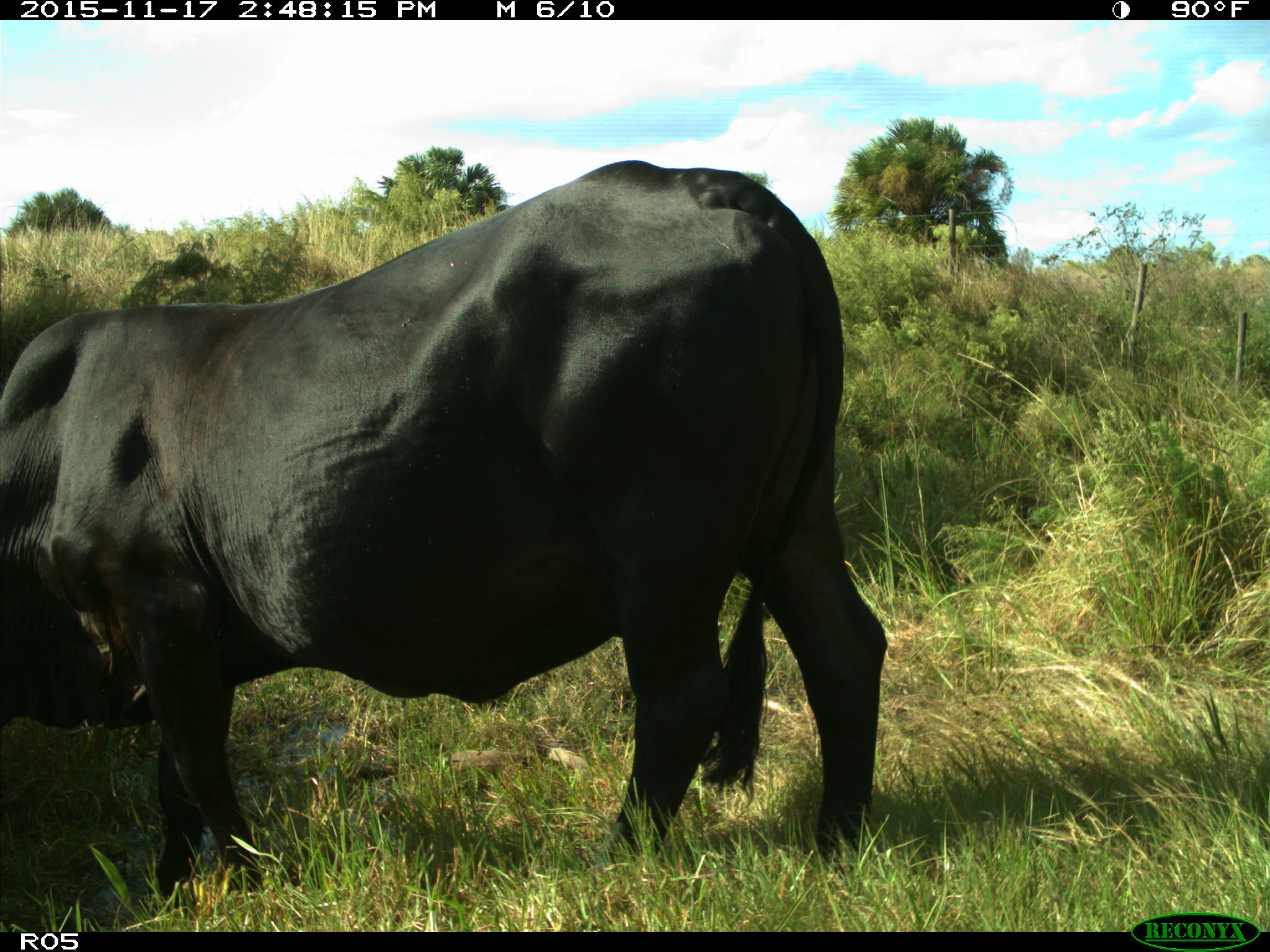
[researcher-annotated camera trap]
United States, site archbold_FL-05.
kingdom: Animalia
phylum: Chordata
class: Mammalia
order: Artiodactyla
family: Bovidae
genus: Bos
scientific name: Bos taurus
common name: domestic cow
Bos taurus (domestic cow).